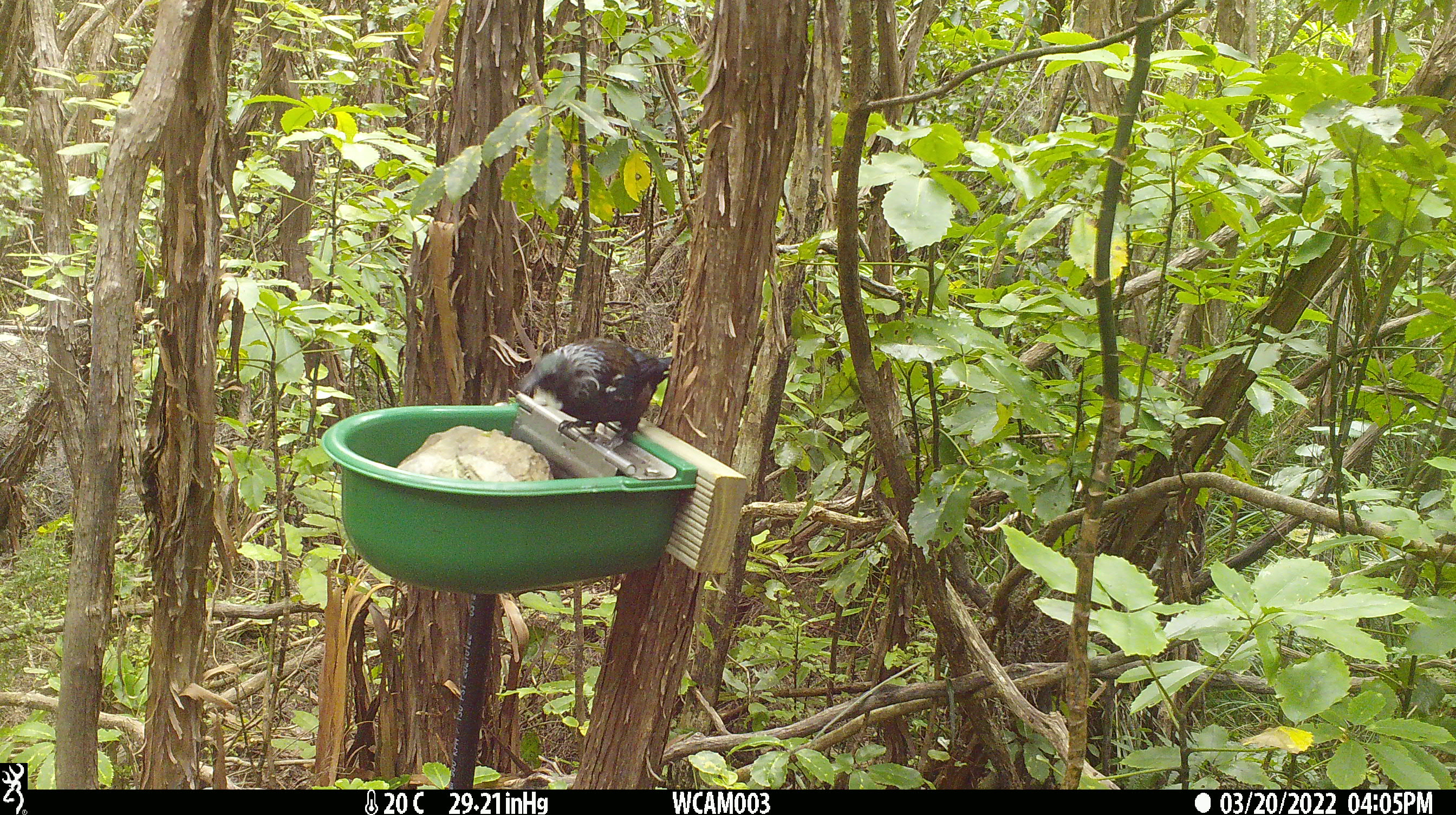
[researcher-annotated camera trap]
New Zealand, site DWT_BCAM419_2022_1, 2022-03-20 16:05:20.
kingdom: Animalia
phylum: Chordata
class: Aves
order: Passeriformes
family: Meliphagidae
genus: Prosthemadera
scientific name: Prosthemadera novaeseelandiae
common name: tui